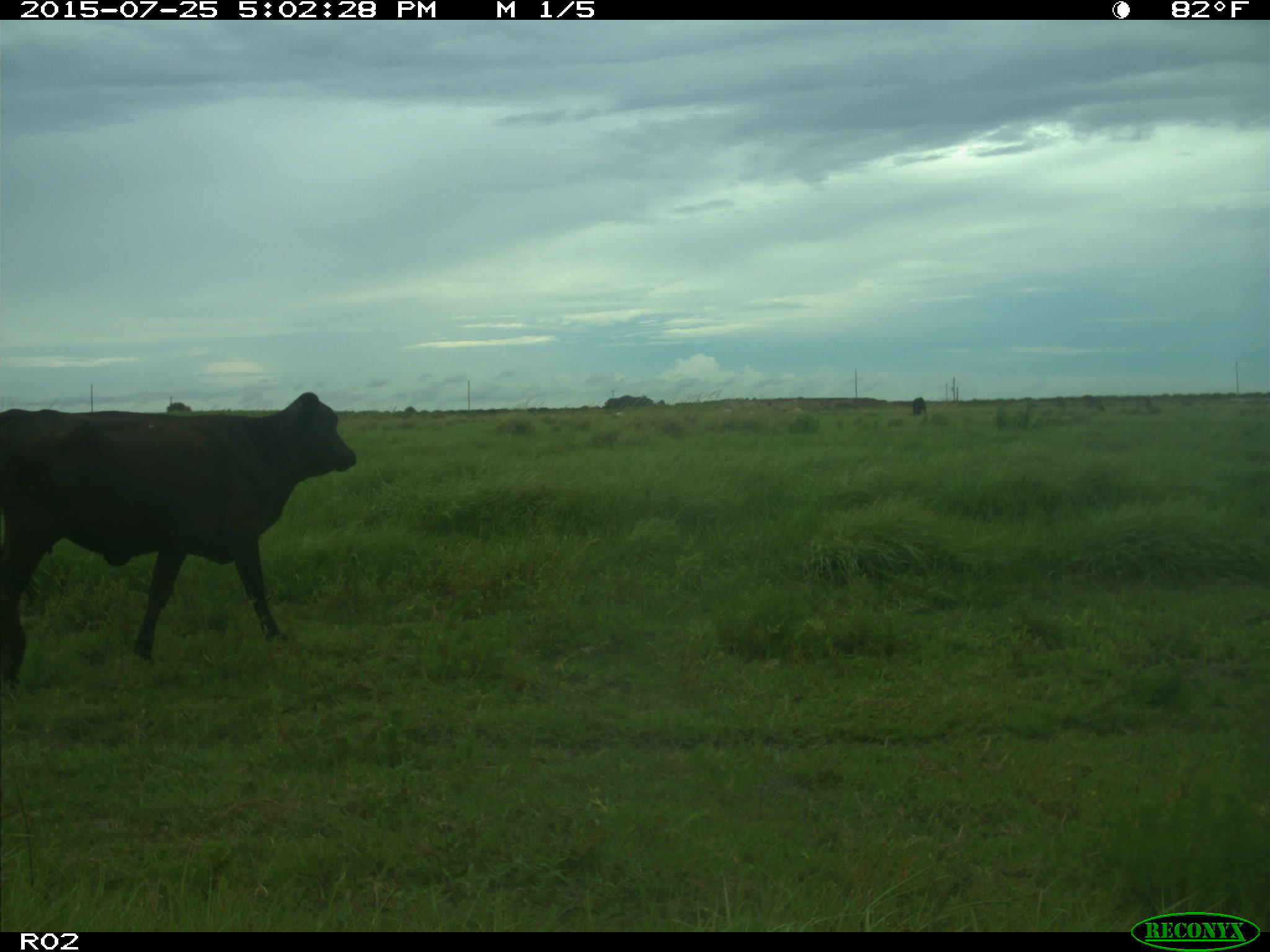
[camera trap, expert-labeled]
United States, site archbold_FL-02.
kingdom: Animalia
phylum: Chordata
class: Mammalia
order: Artiodactyla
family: Bovidae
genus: Bos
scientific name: Bos taurus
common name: domestic cow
Bos taurus (domestic cow).